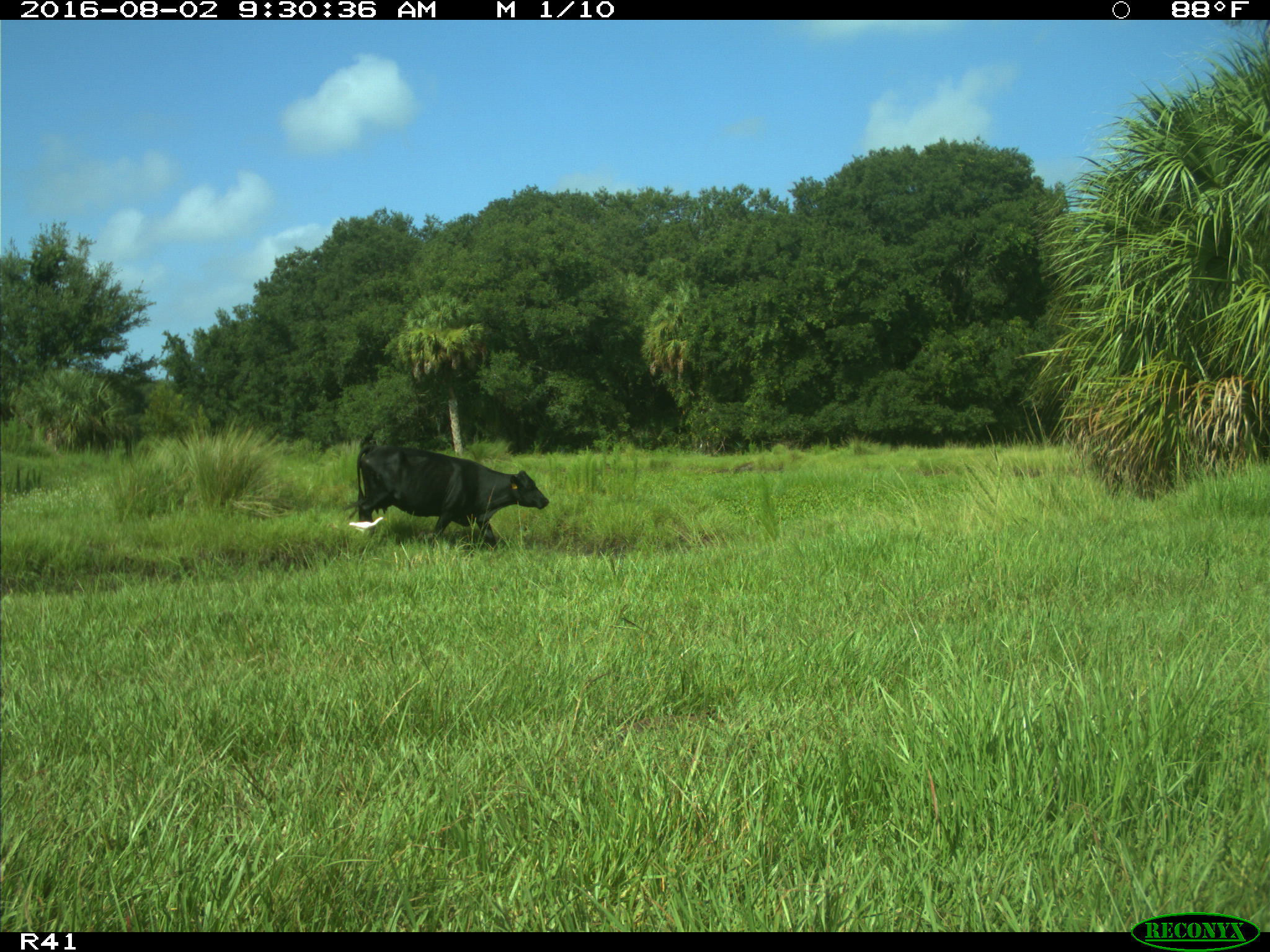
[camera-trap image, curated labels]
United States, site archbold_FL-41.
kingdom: Animalia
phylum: Chordata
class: Mammalia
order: Artiodactyla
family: Bovidae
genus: Bos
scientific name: Bos taurus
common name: domestic cow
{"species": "Bos taurus (domestic cow)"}